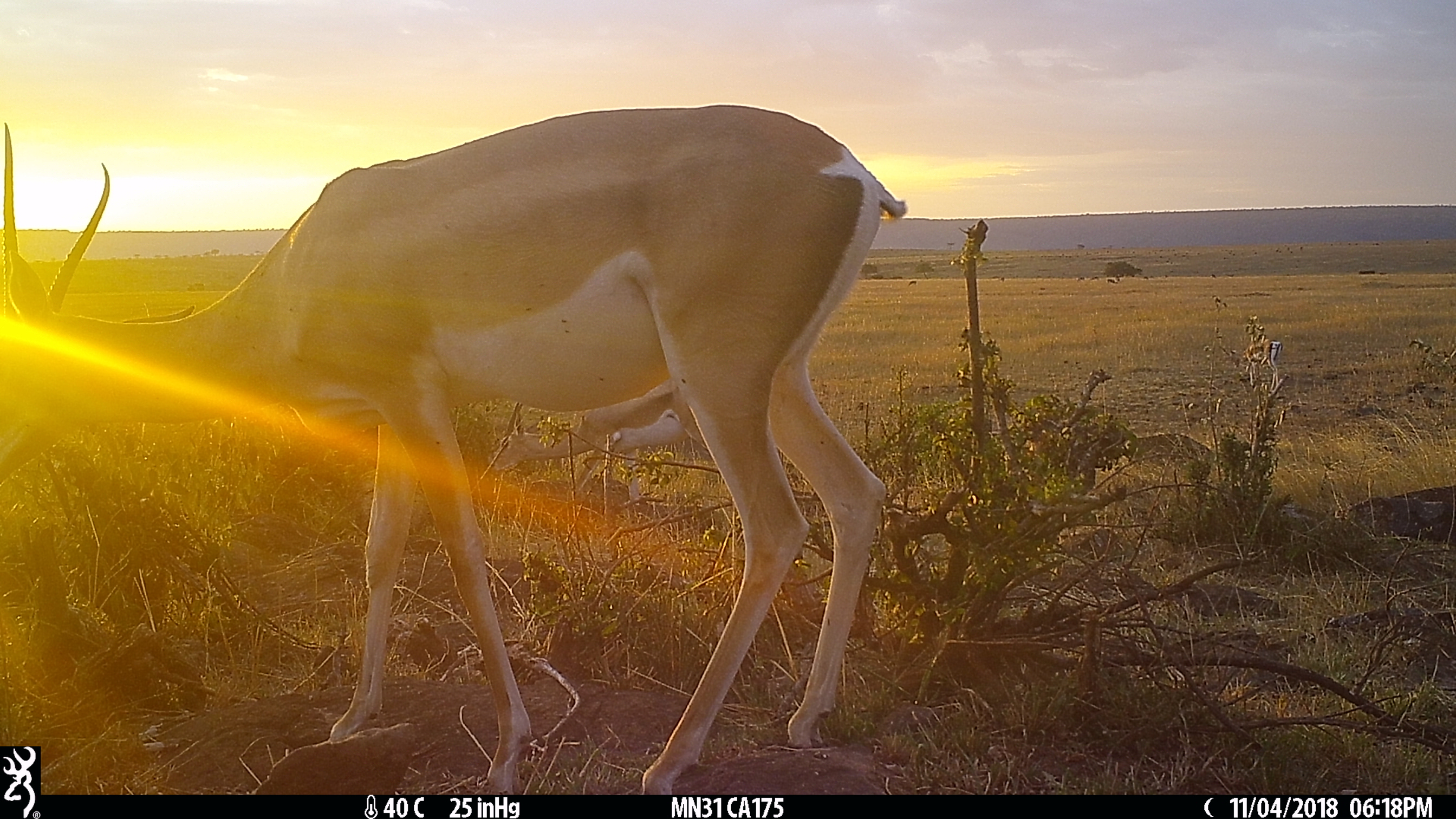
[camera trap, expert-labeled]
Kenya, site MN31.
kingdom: Animalia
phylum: Chordata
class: Mammalia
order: Artiodactyla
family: Bovidae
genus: Nanger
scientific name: Nanger granti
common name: grant's gazelle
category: gazelle grants